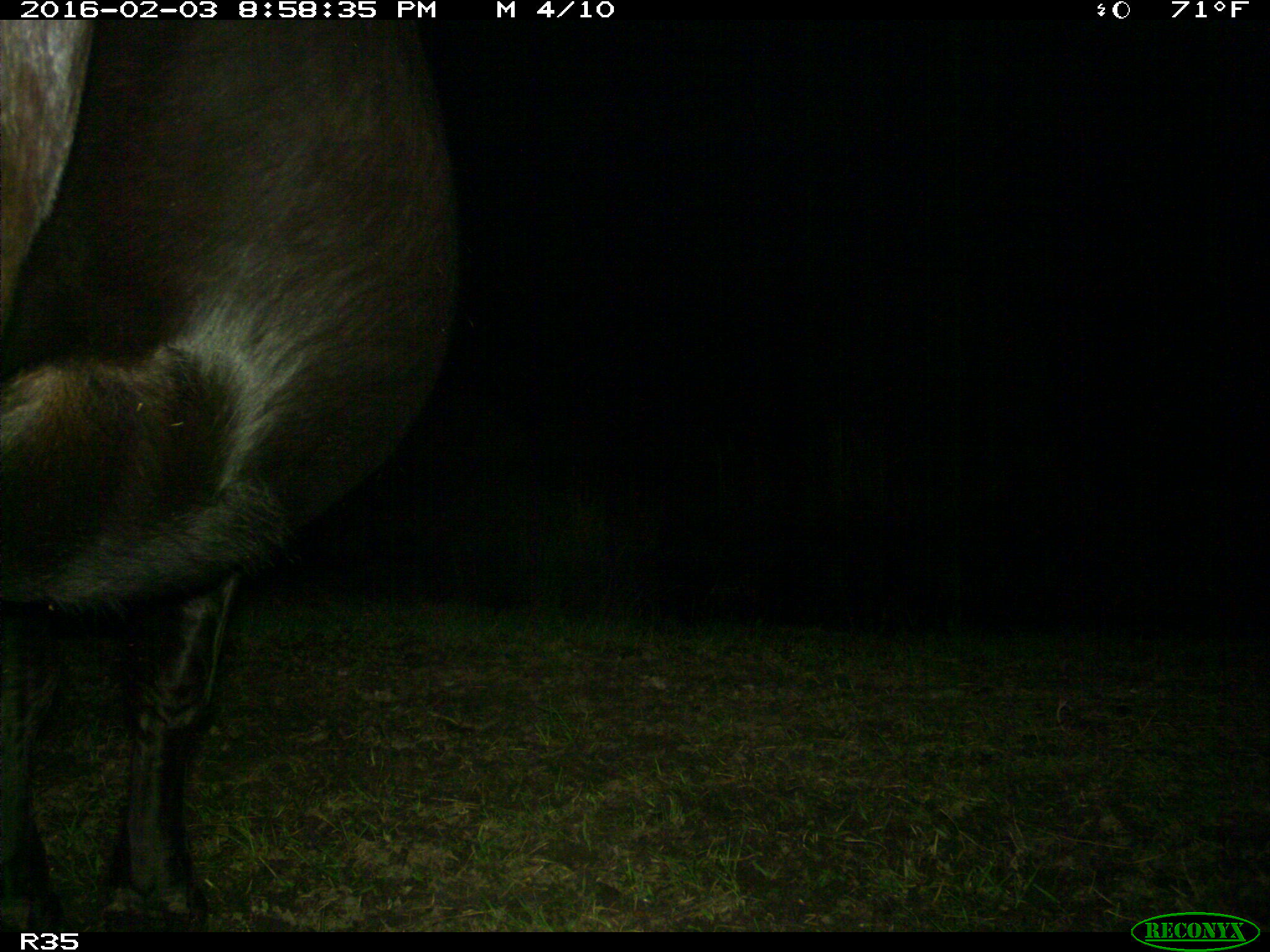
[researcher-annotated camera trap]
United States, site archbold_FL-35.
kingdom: Animalia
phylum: Chordata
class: Mammalia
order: Artiodactyla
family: Bovidae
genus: Bos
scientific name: Bos taurus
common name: domestic cow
Bos taurus (domestic cow).